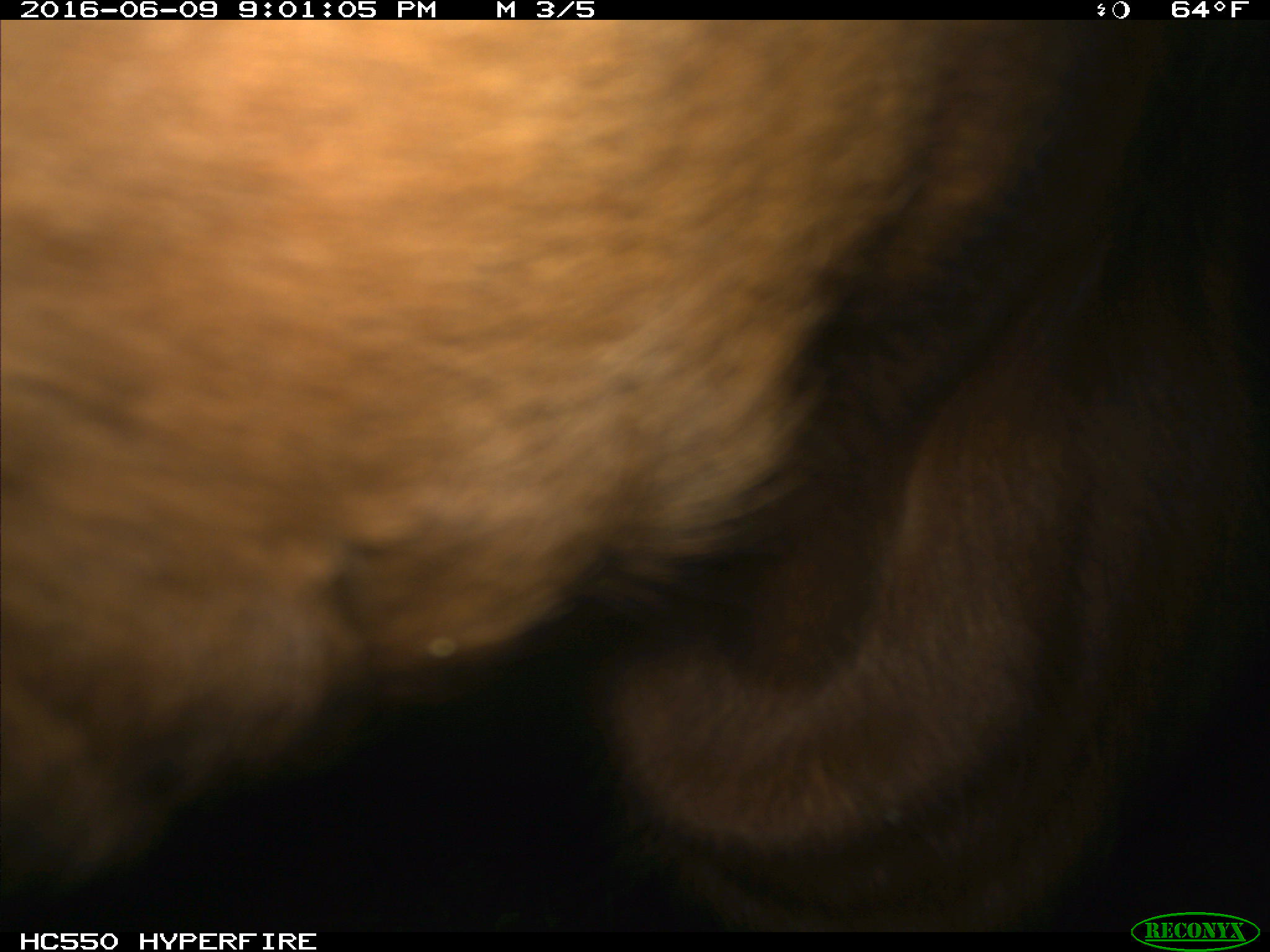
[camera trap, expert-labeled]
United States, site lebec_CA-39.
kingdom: Animalia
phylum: Chordata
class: Mammalia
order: Artiodactyla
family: Bovidae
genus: Bos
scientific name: Bos taurus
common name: domestic cow